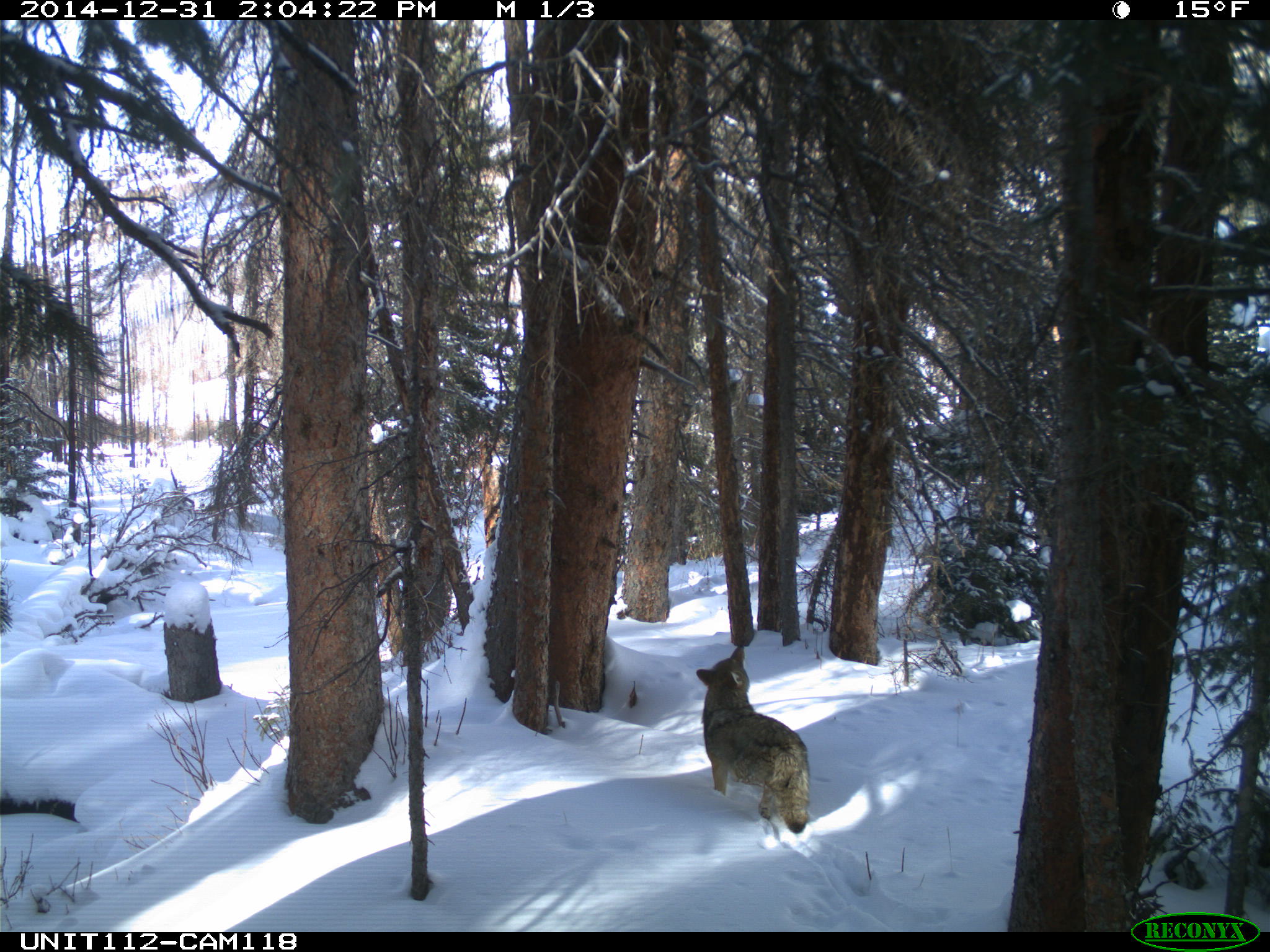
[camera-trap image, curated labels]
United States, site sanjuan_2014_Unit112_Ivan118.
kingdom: Animalia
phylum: Chordata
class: Mammalia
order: Carnivora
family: Canidae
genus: Canis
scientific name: Canis latrans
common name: coyote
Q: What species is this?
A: Canis latrans (coyote).